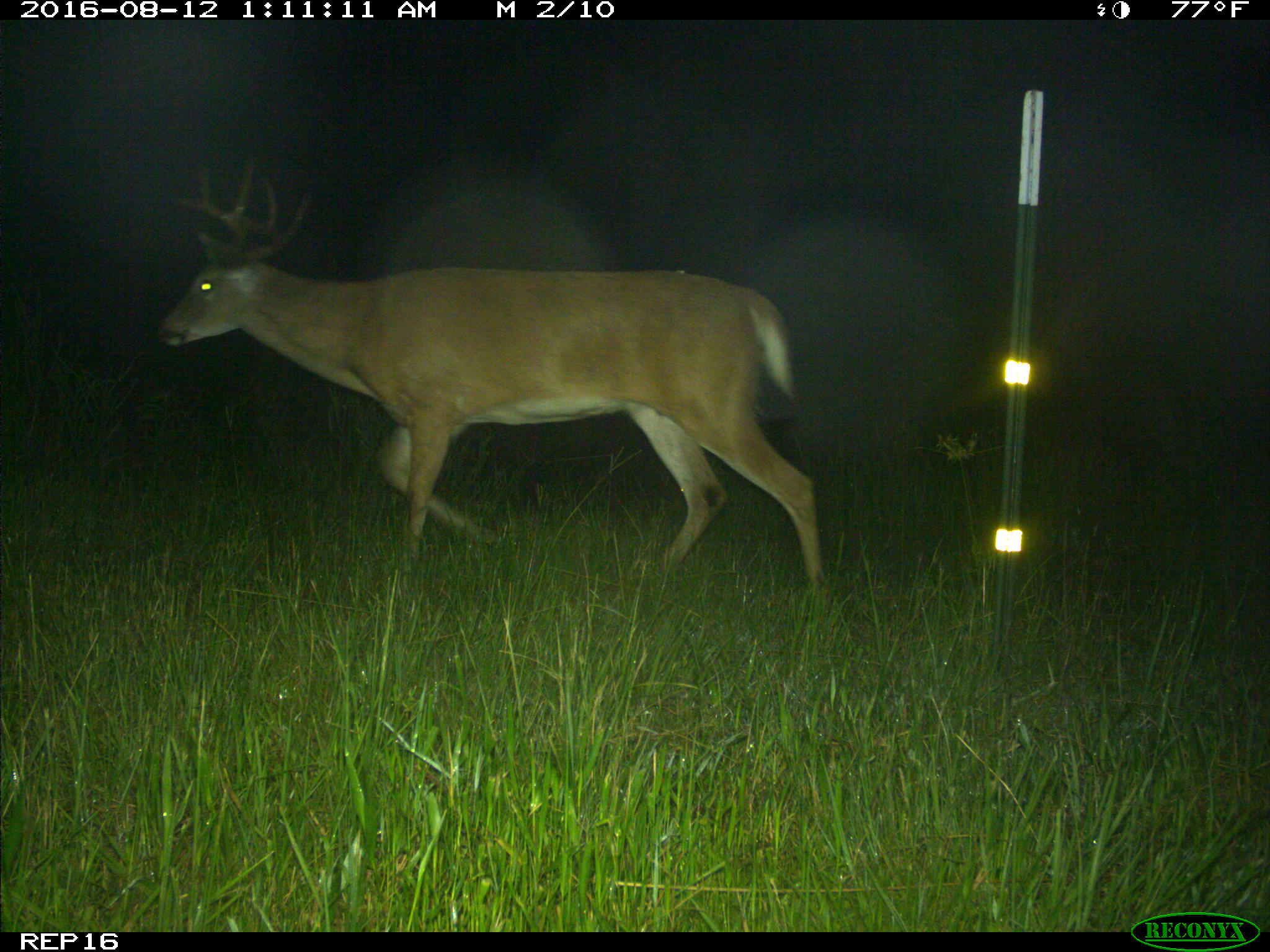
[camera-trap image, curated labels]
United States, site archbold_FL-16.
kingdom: Animalia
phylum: Chordata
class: Mammalia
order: Artiodactyla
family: Cervidae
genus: Odocoileus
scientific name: Odocoileus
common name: deer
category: unidentified deer